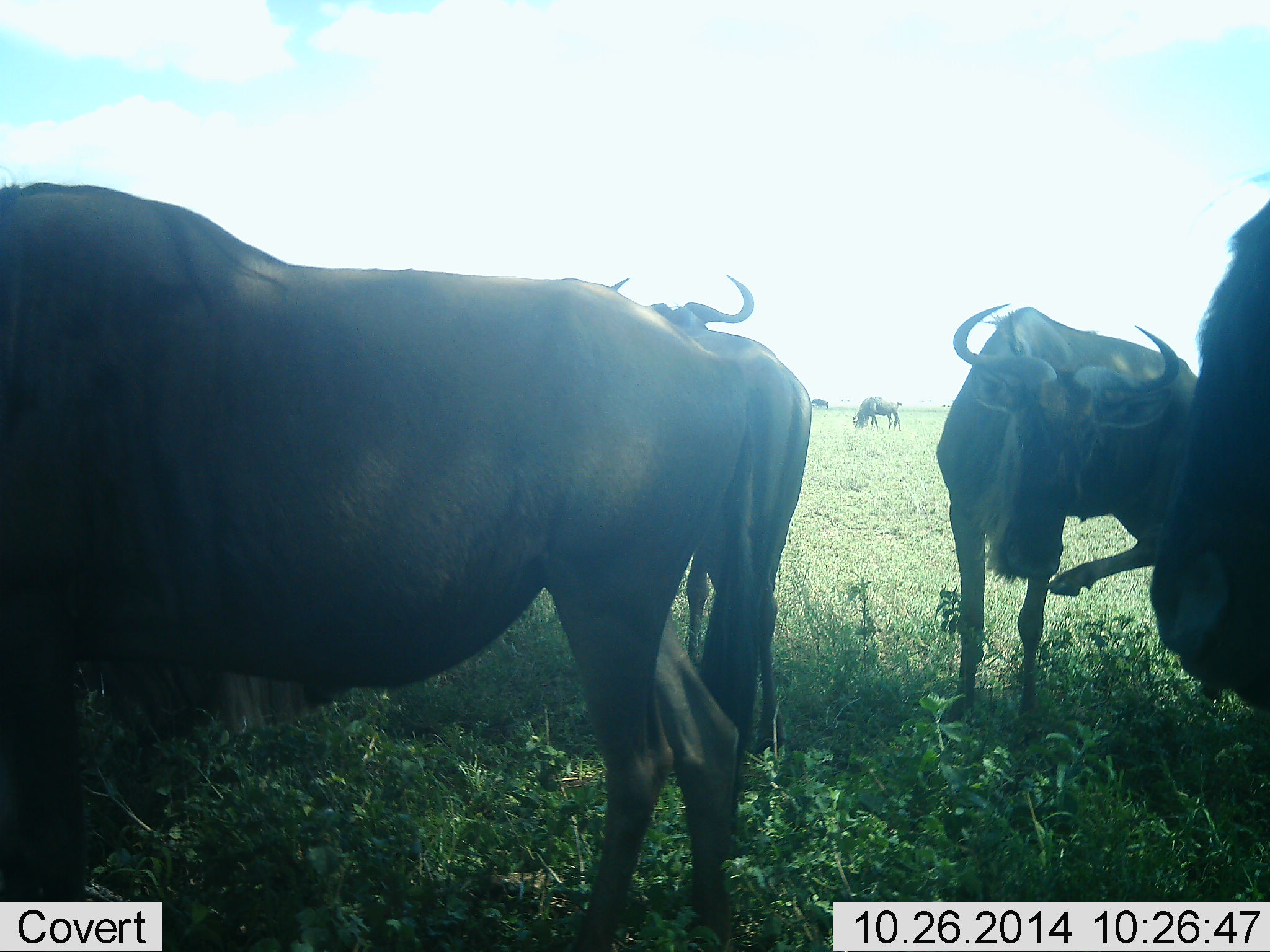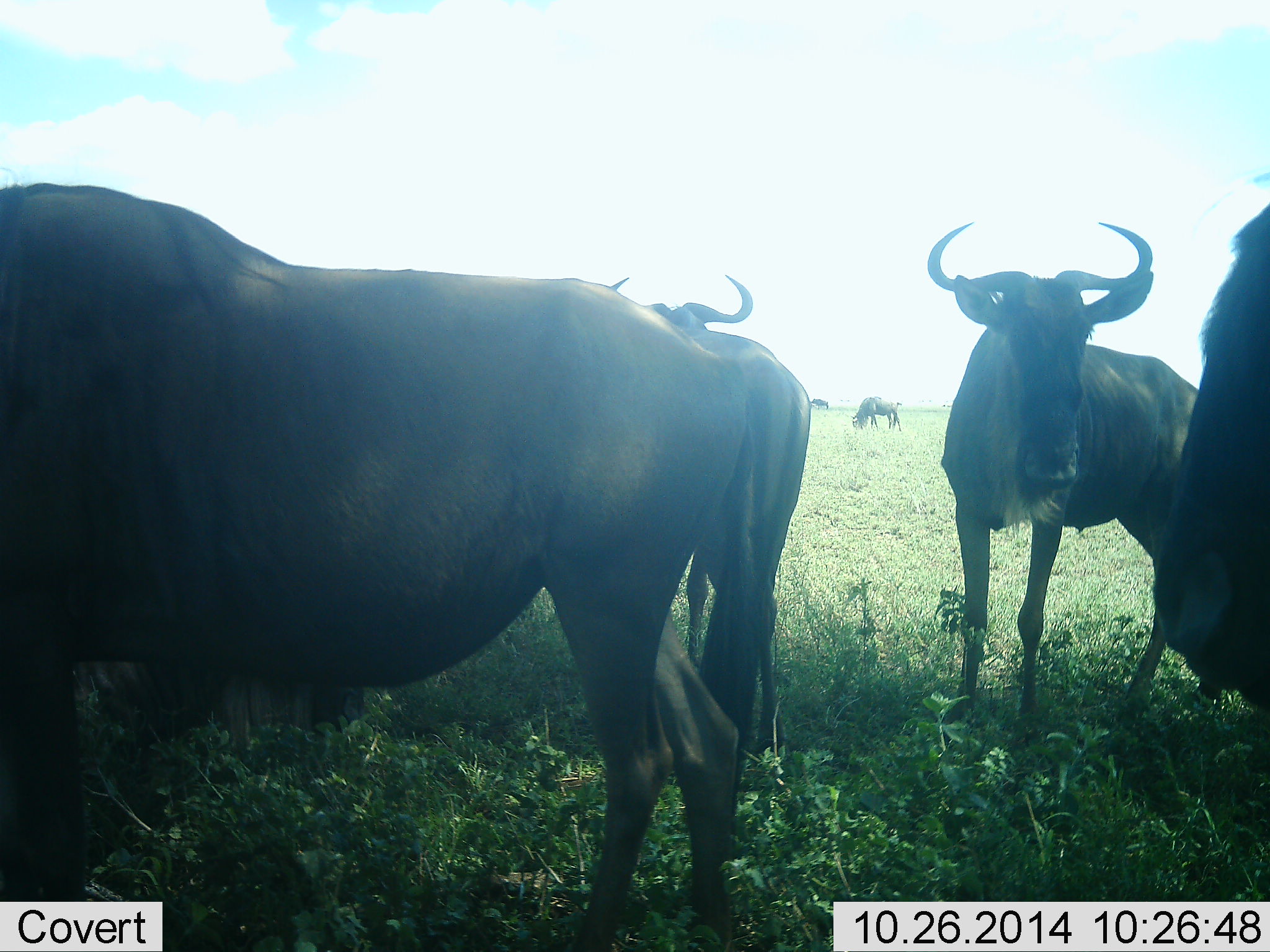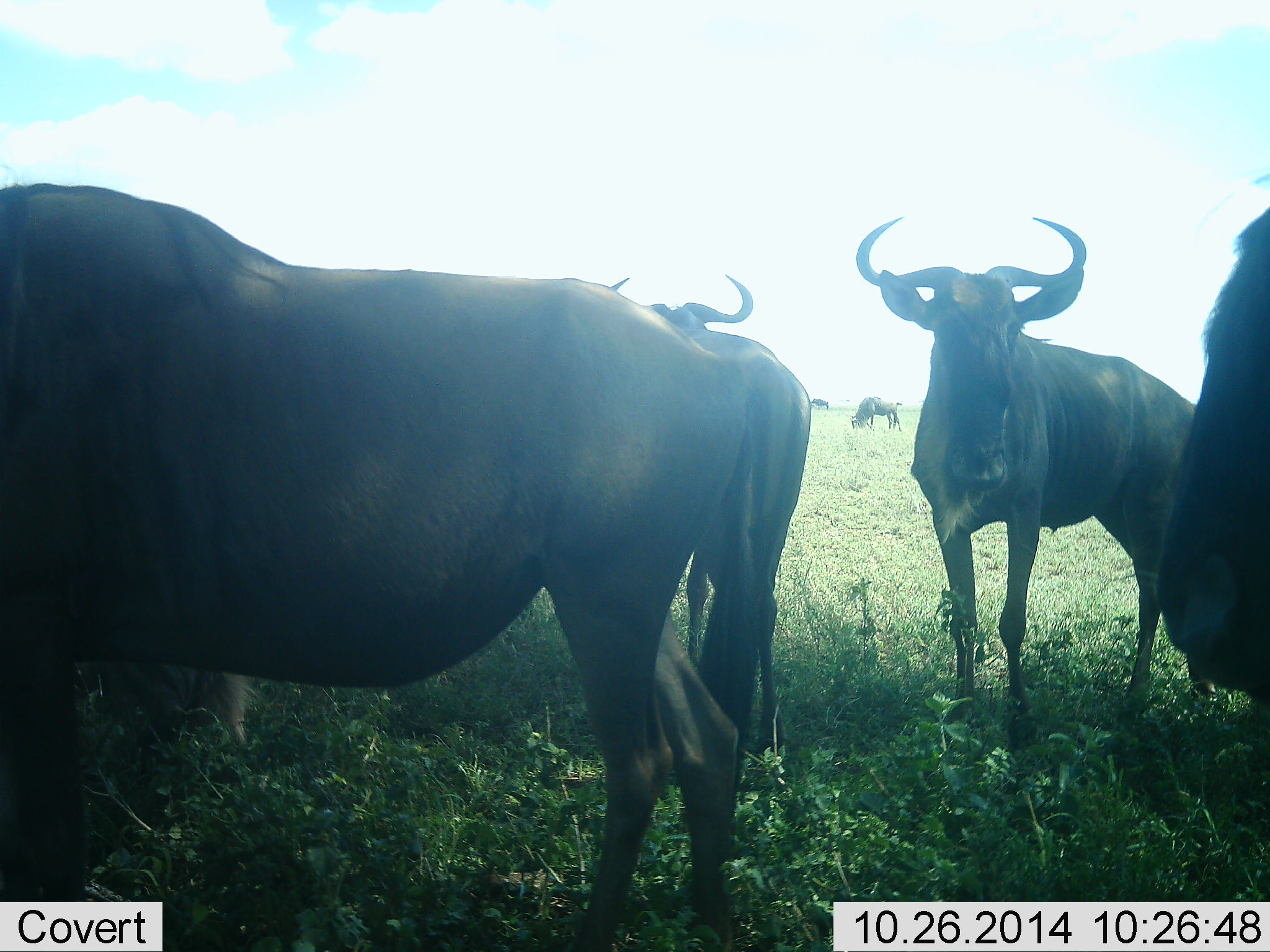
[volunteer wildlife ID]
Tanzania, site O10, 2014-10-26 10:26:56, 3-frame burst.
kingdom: Animalia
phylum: Chordata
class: Mammalia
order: Artiodactyla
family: Bovidae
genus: Connochaetes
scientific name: Connochaetes taurinus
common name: blue wildebeest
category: wildebeest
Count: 5.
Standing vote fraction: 100%.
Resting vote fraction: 0%.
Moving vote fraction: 10%.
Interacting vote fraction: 30%.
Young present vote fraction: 0%.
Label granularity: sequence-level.